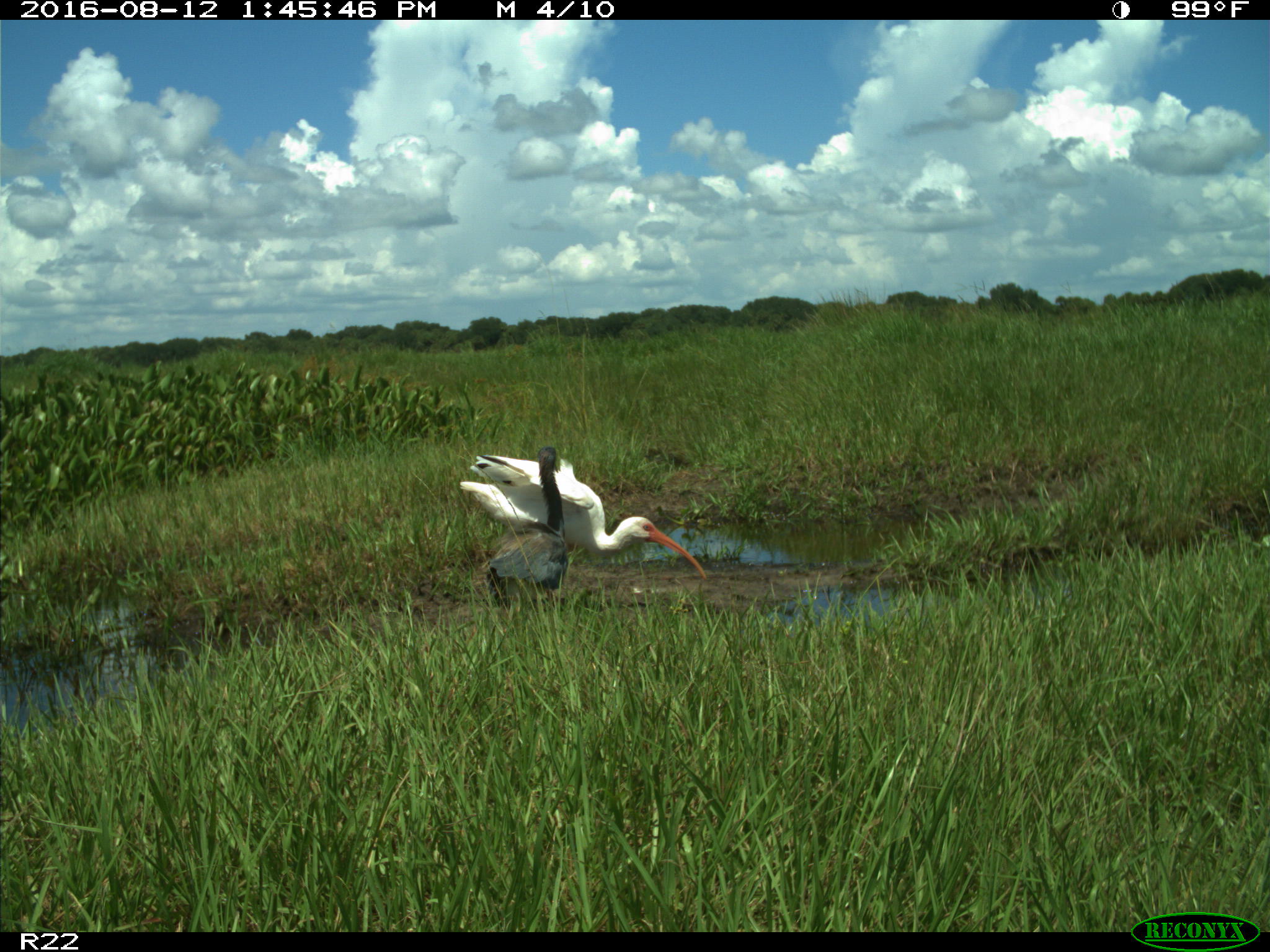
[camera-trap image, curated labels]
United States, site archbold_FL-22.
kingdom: Animalia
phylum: Chordata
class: Aves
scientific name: Aves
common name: birds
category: unidentified bird